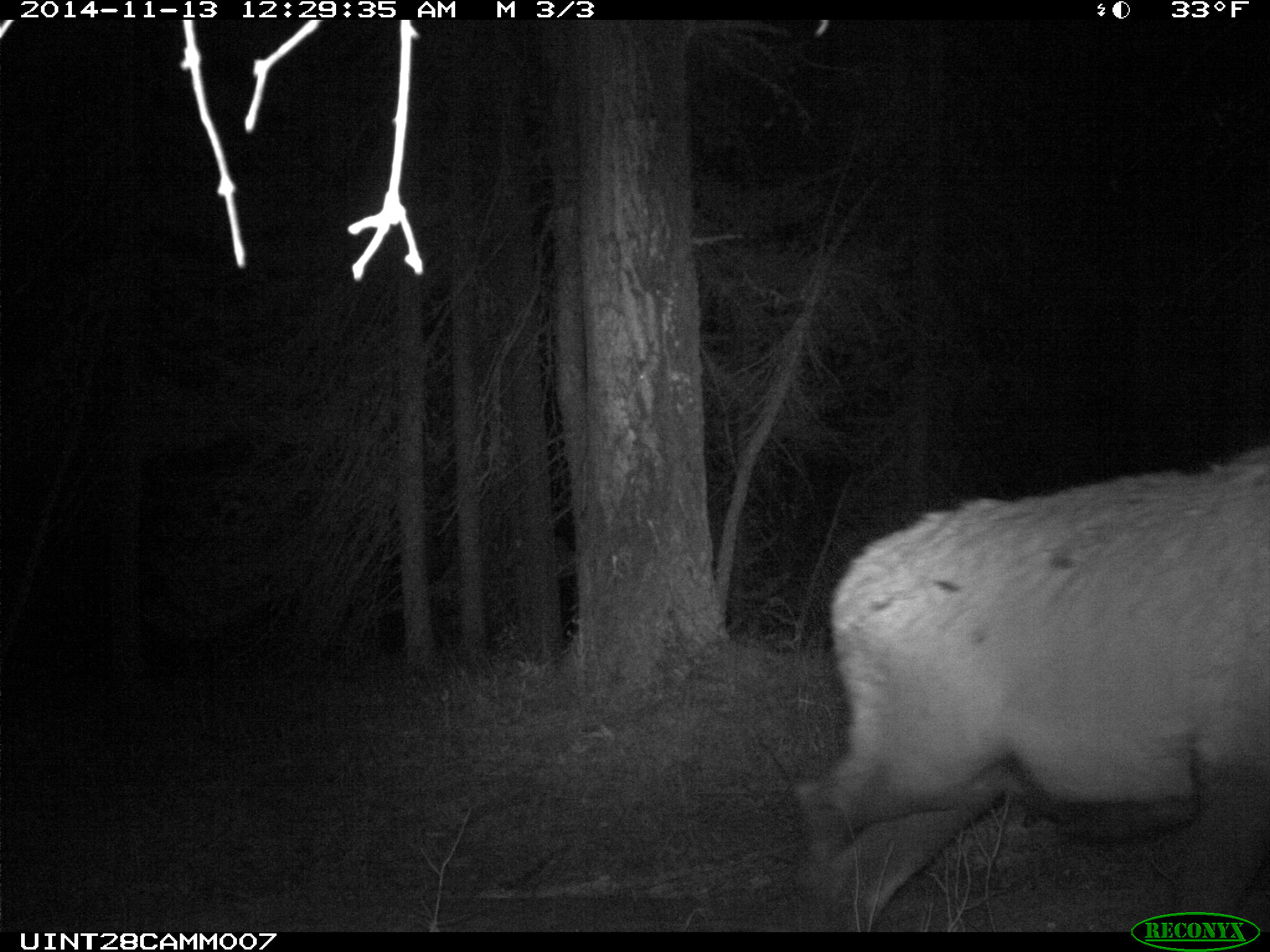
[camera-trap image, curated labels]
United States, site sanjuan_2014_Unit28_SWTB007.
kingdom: Animalia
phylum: Chordata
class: Mammalia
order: Artiodactyla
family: Cervidae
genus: Cervus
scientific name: Cervus elaphus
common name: red deer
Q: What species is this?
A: Cervus elaphus (red deer).